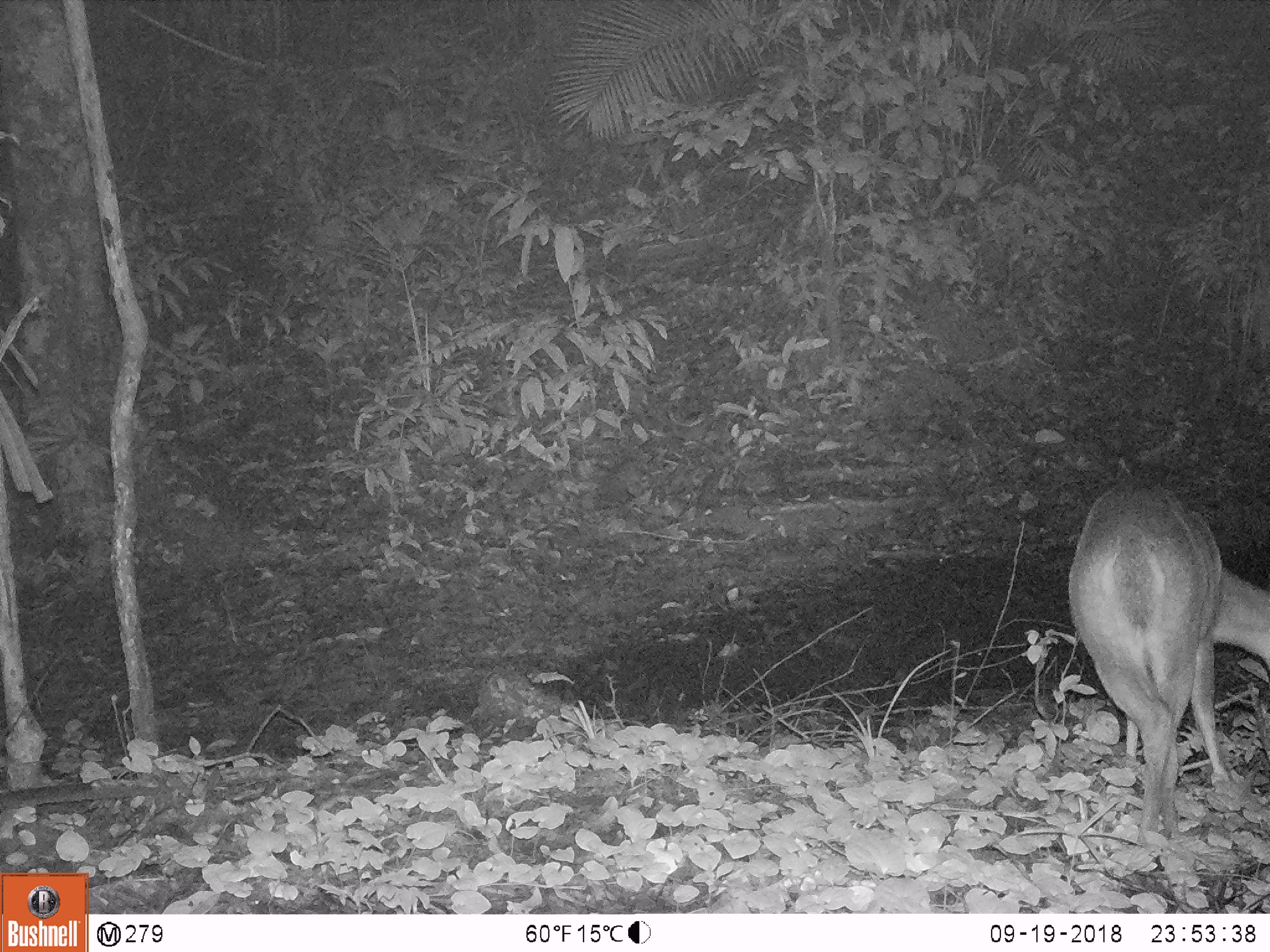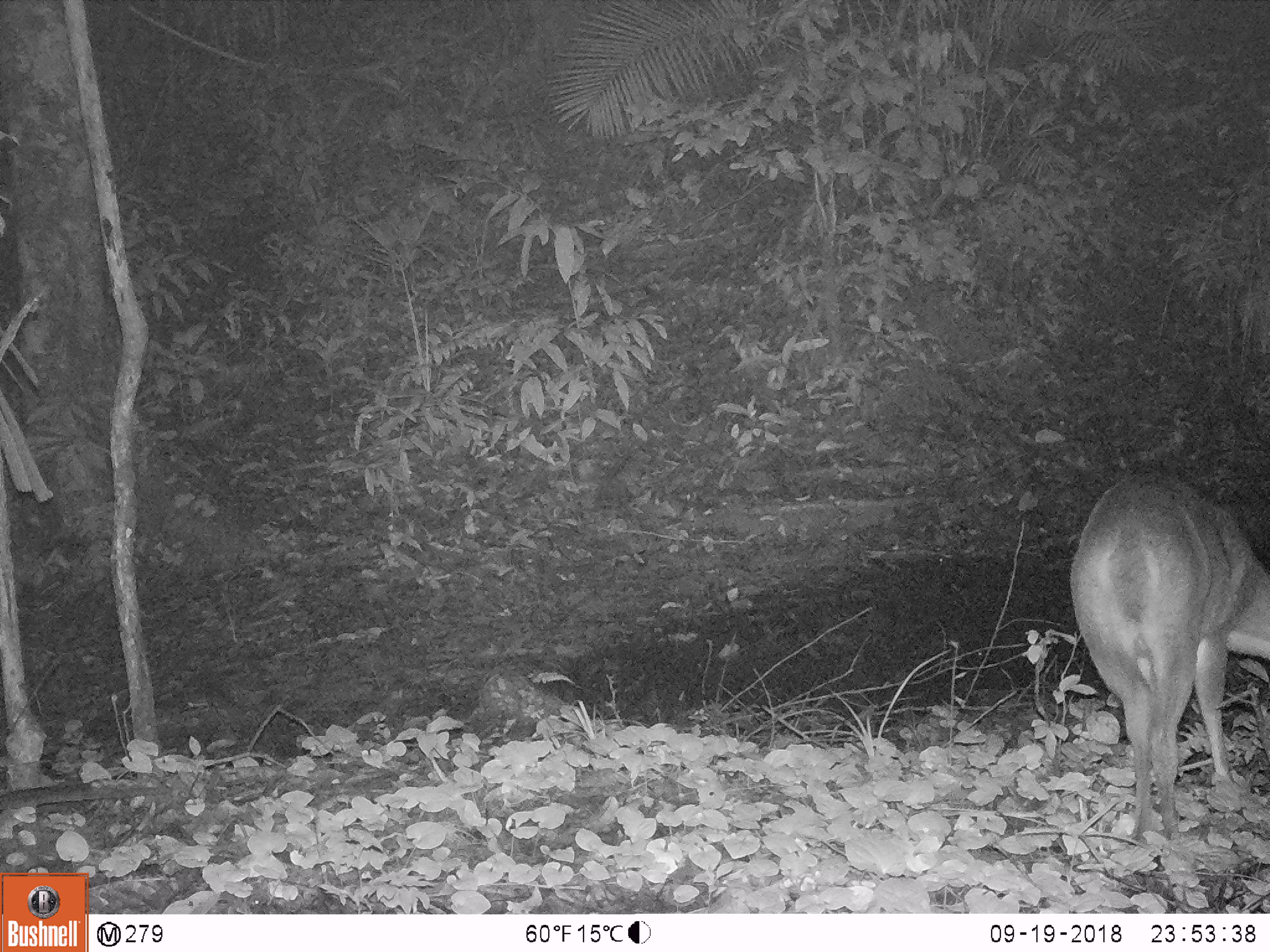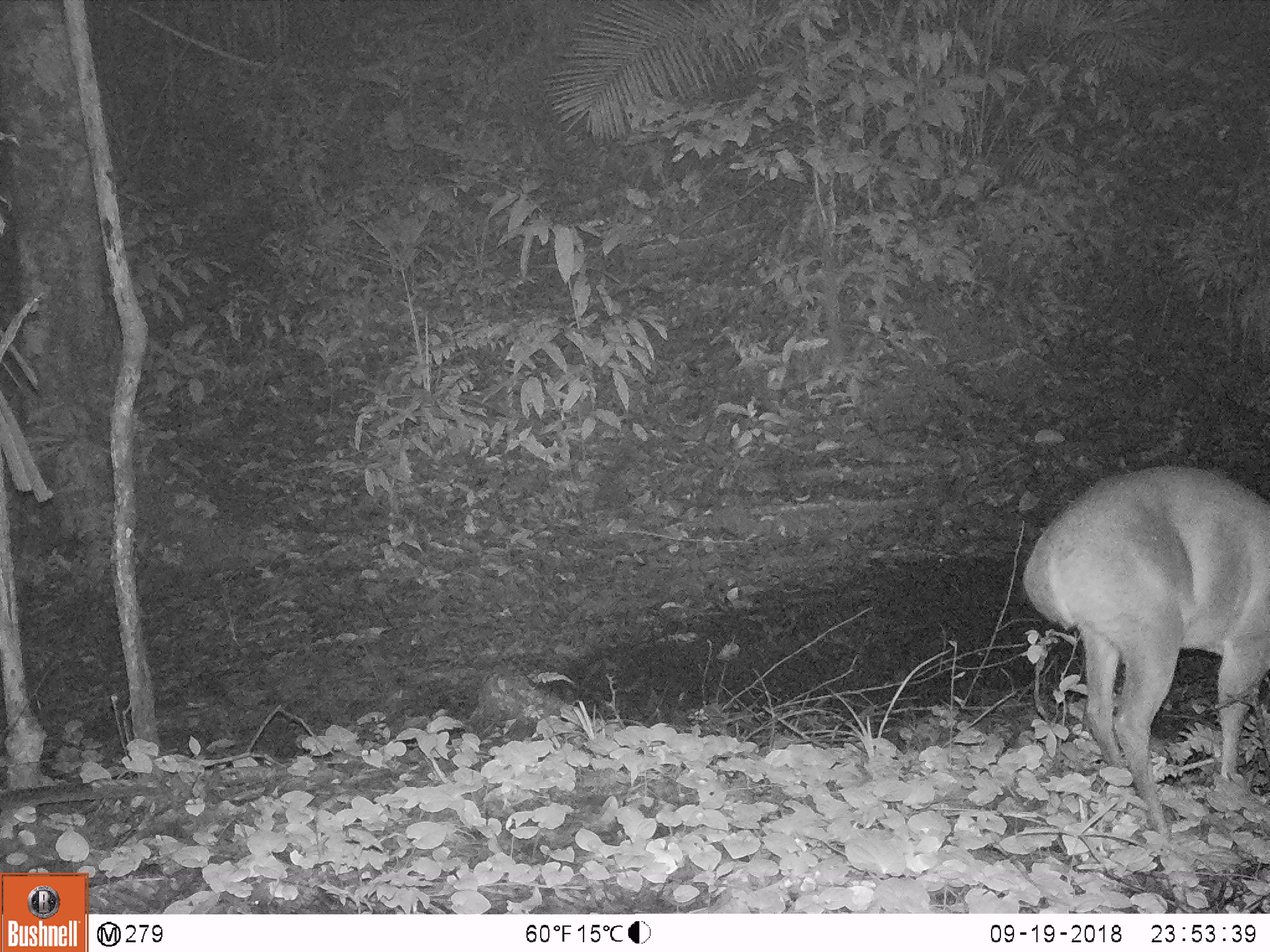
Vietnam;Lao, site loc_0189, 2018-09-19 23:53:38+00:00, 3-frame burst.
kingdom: Animalia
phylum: Chordata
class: Mammalia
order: Artiodactyla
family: Cervidae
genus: Muntiacus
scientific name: Muntiacus vuquangensis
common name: large-antlered muntjac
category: large antlered muntjac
Large antlered muntjac (large-antlered muntjac) (Muntiacus vuquangensis). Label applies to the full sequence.